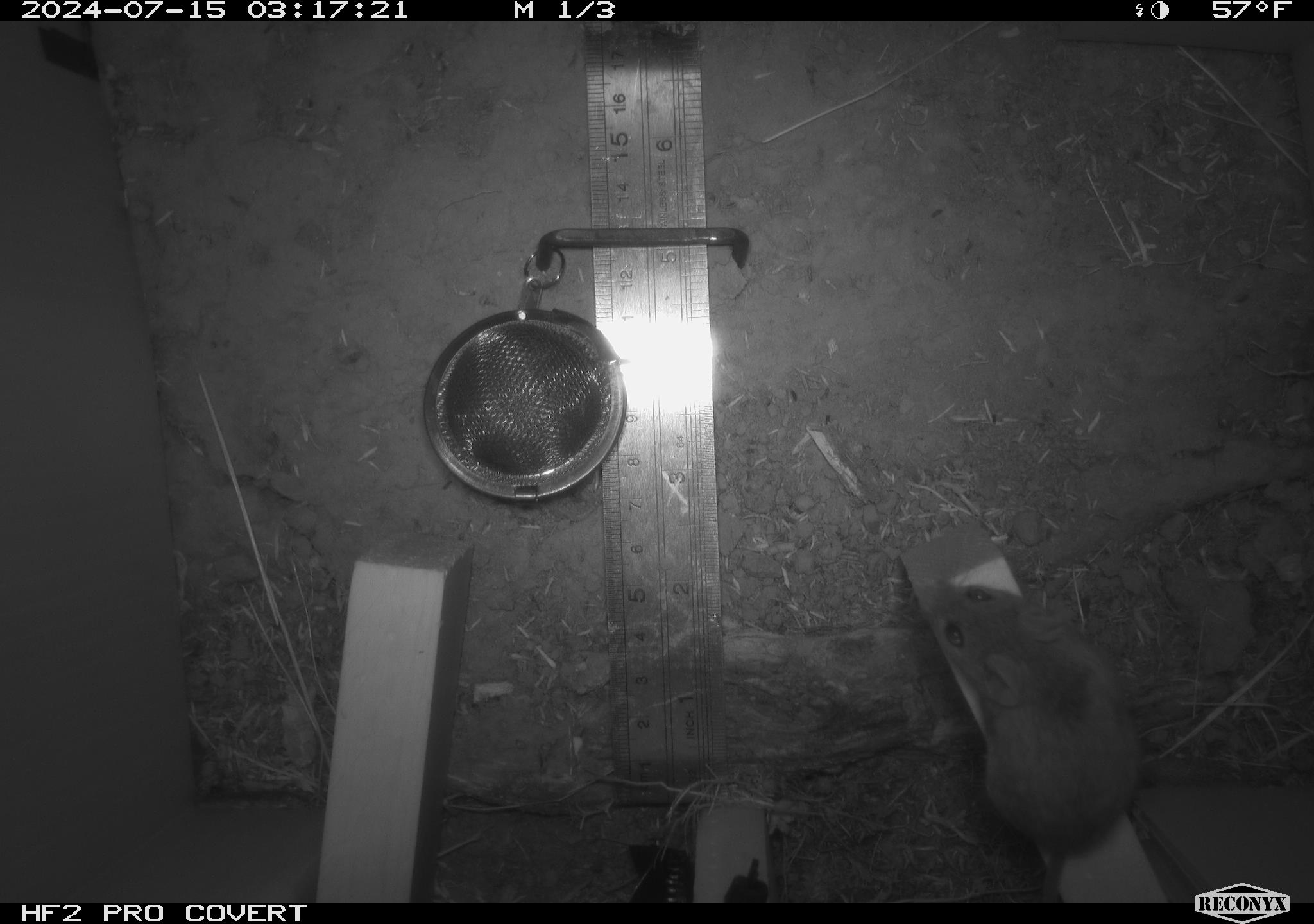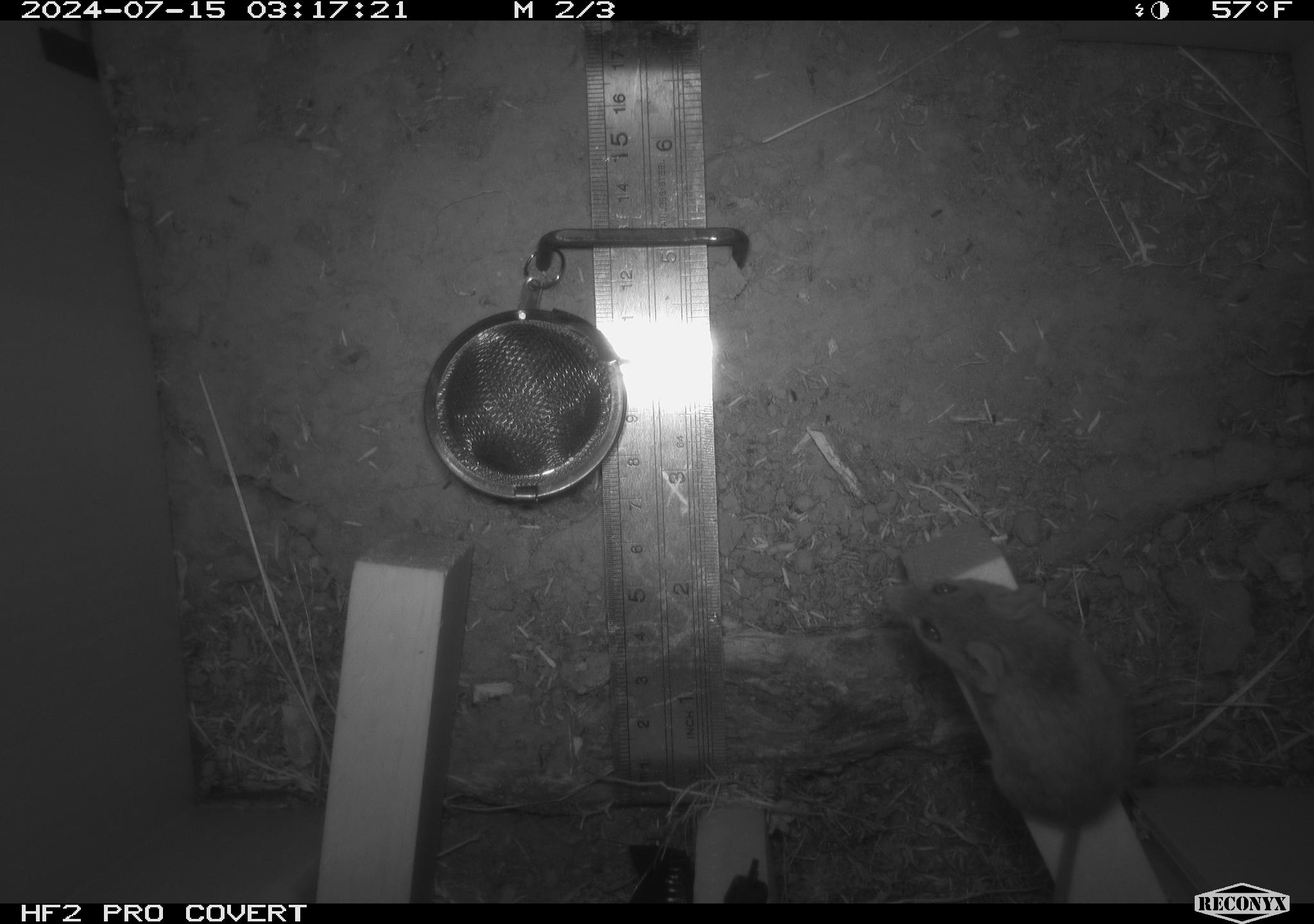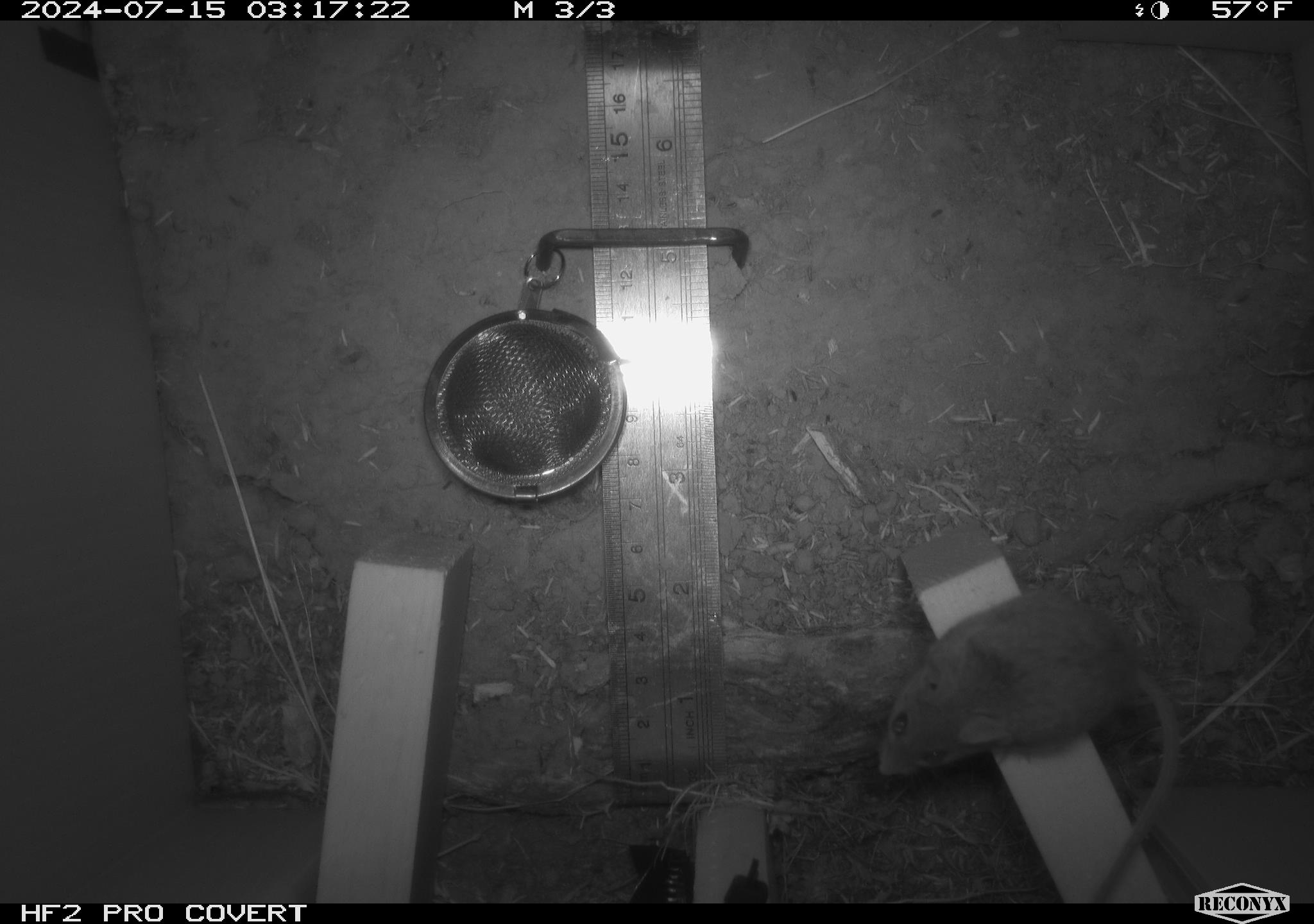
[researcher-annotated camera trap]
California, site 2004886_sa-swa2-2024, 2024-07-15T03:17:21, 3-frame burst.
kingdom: Animalia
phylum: Chordata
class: Mammalia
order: Rodentia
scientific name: Rodentia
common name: mouse species